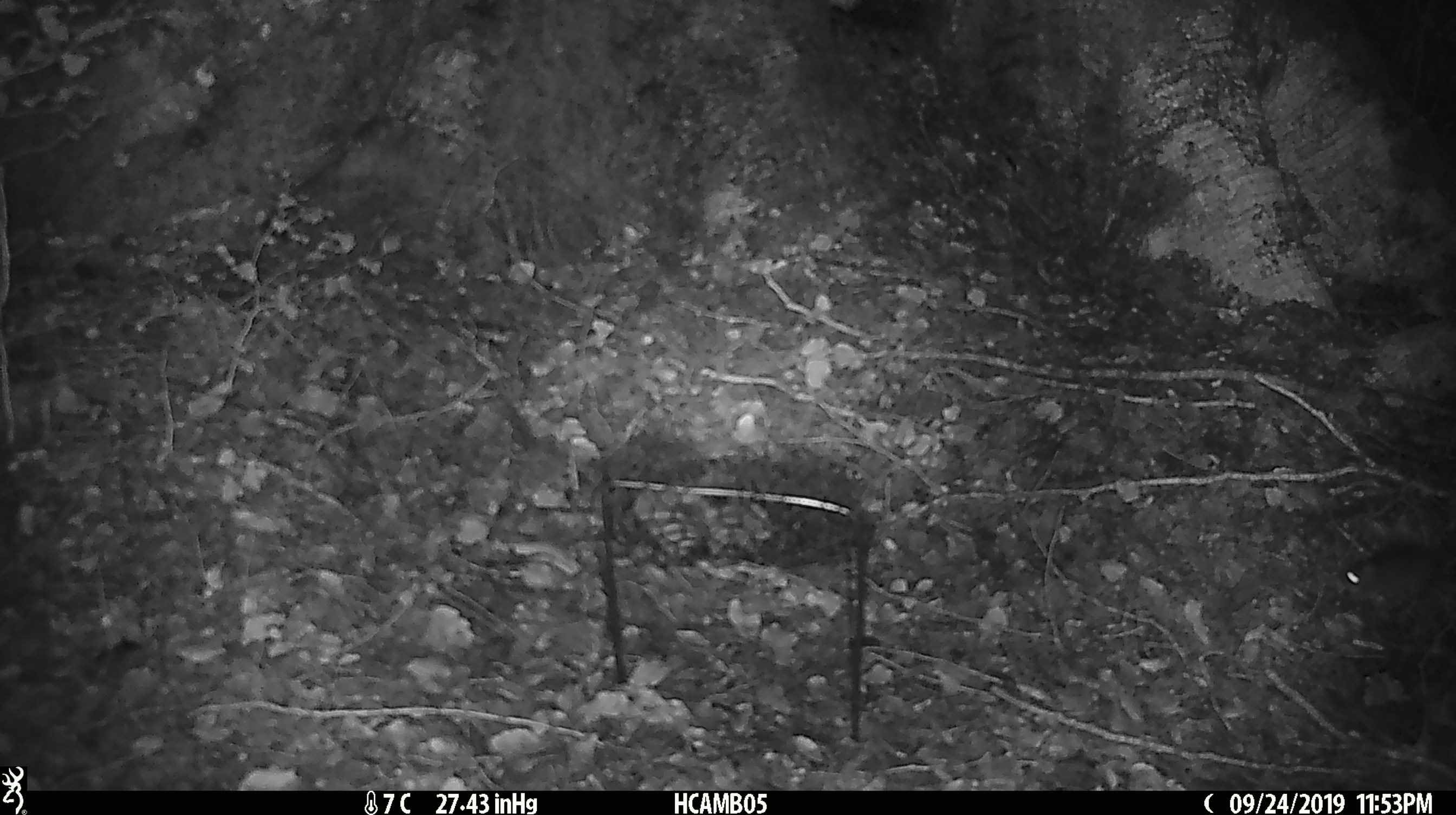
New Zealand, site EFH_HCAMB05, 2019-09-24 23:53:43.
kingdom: Animalia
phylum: Chordata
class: Mammalia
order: Rodentia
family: Muridae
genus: Mus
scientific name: Mus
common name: mouse